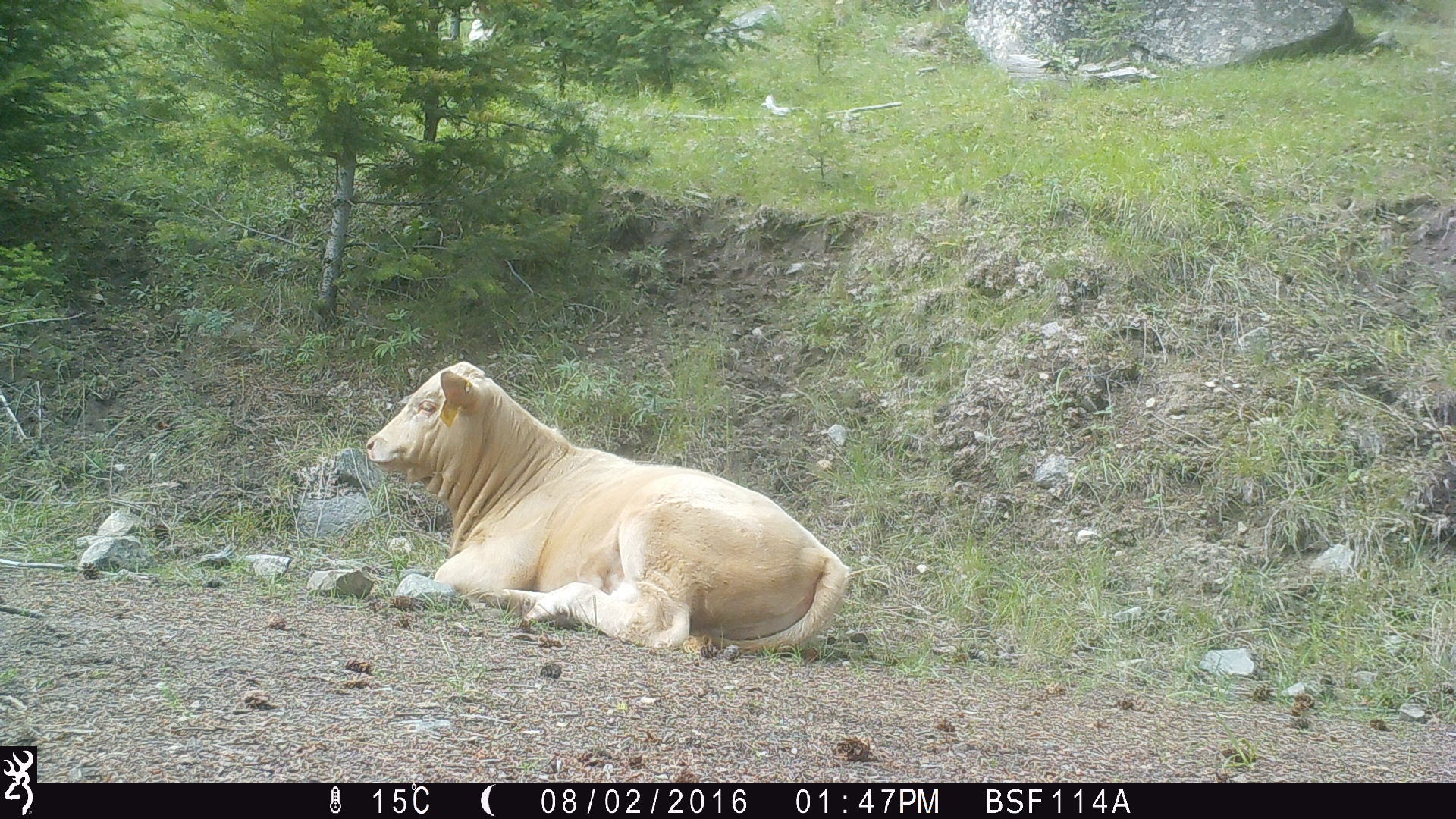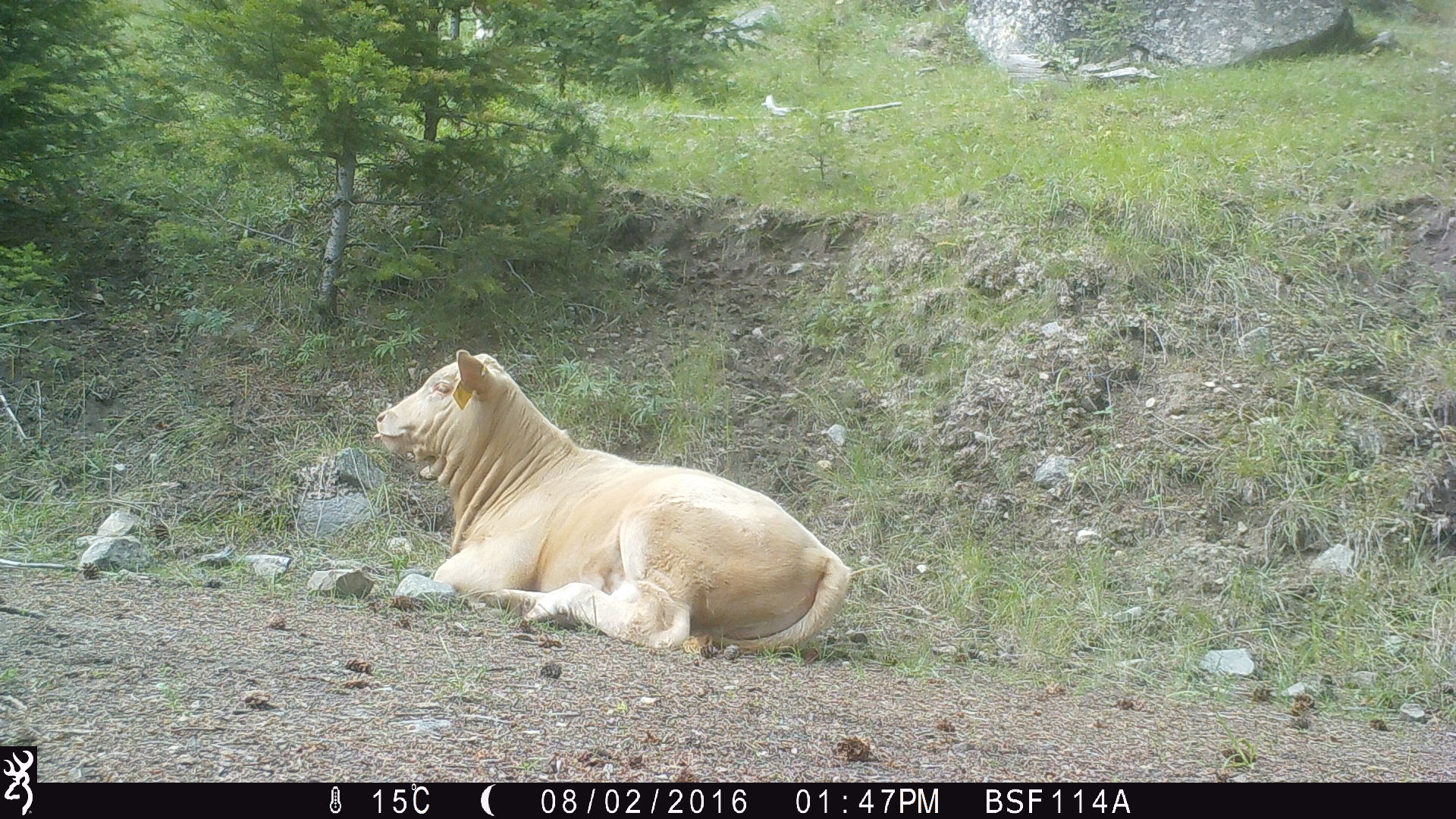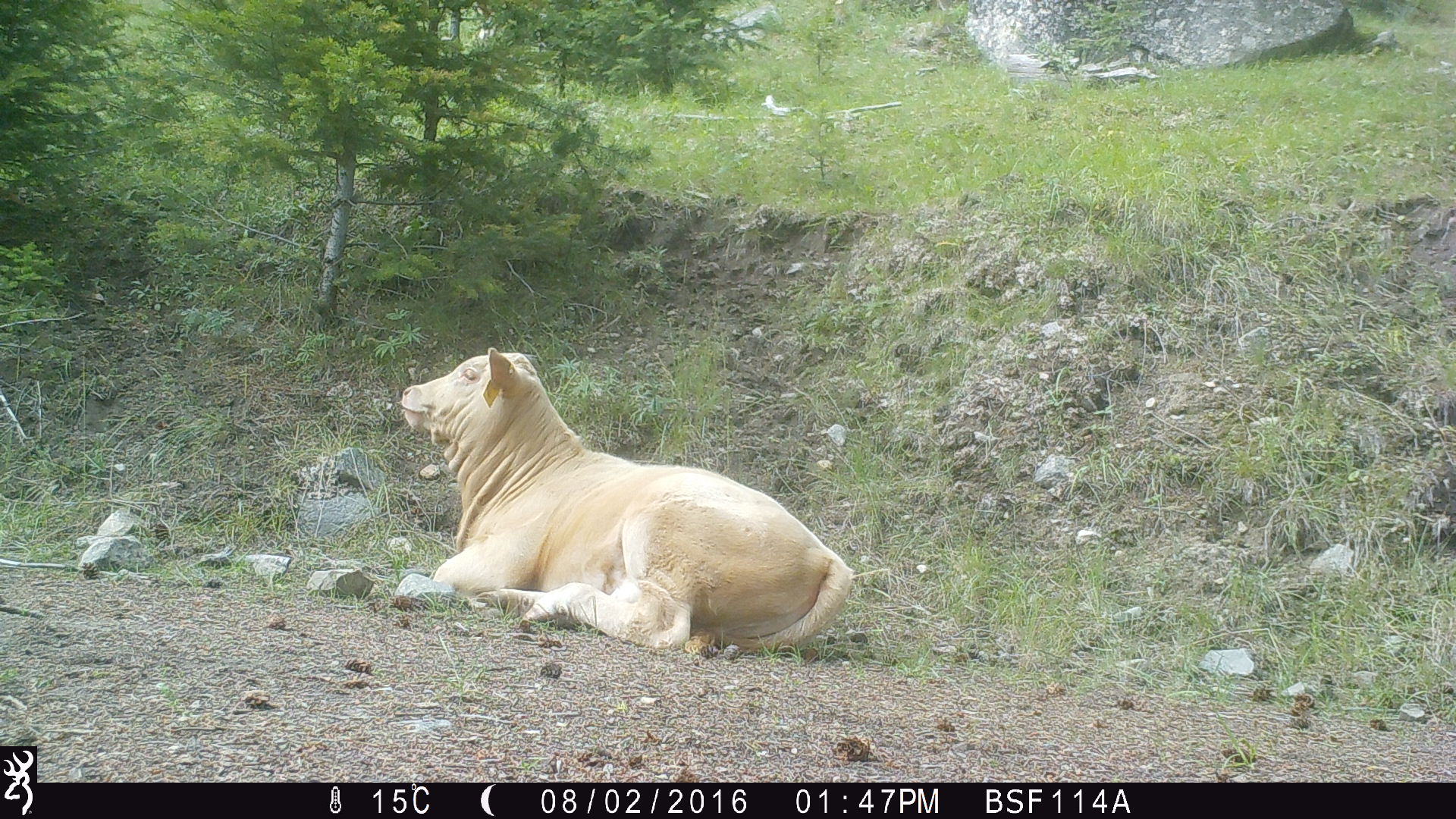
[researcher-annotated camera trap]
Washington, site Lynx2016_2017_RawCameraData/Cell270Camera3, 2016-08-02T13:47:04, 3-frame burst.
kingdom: Animalia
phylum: Chordata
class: Mammalia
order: Artiodactyla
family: Bovidae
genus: Bos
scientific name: Bos taurus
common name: domestic cattle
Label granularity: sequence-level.